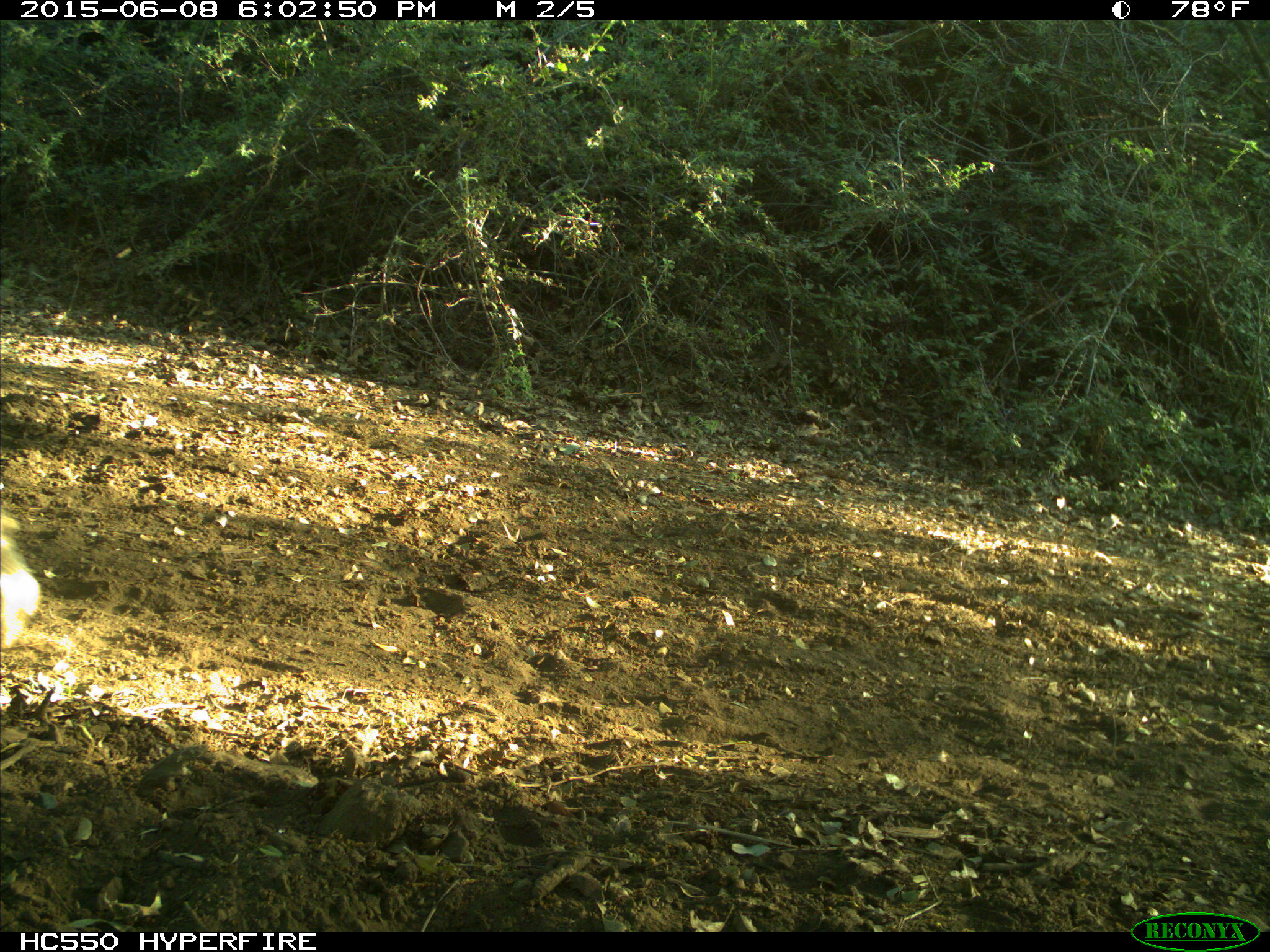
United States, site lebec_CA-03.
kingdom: Animalia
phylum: Chordata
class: Mammalia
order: Artiodactyla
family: Bovidae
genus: Bos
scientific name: Bos taurus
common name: domestic cow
Bos taurus (domestic cow).